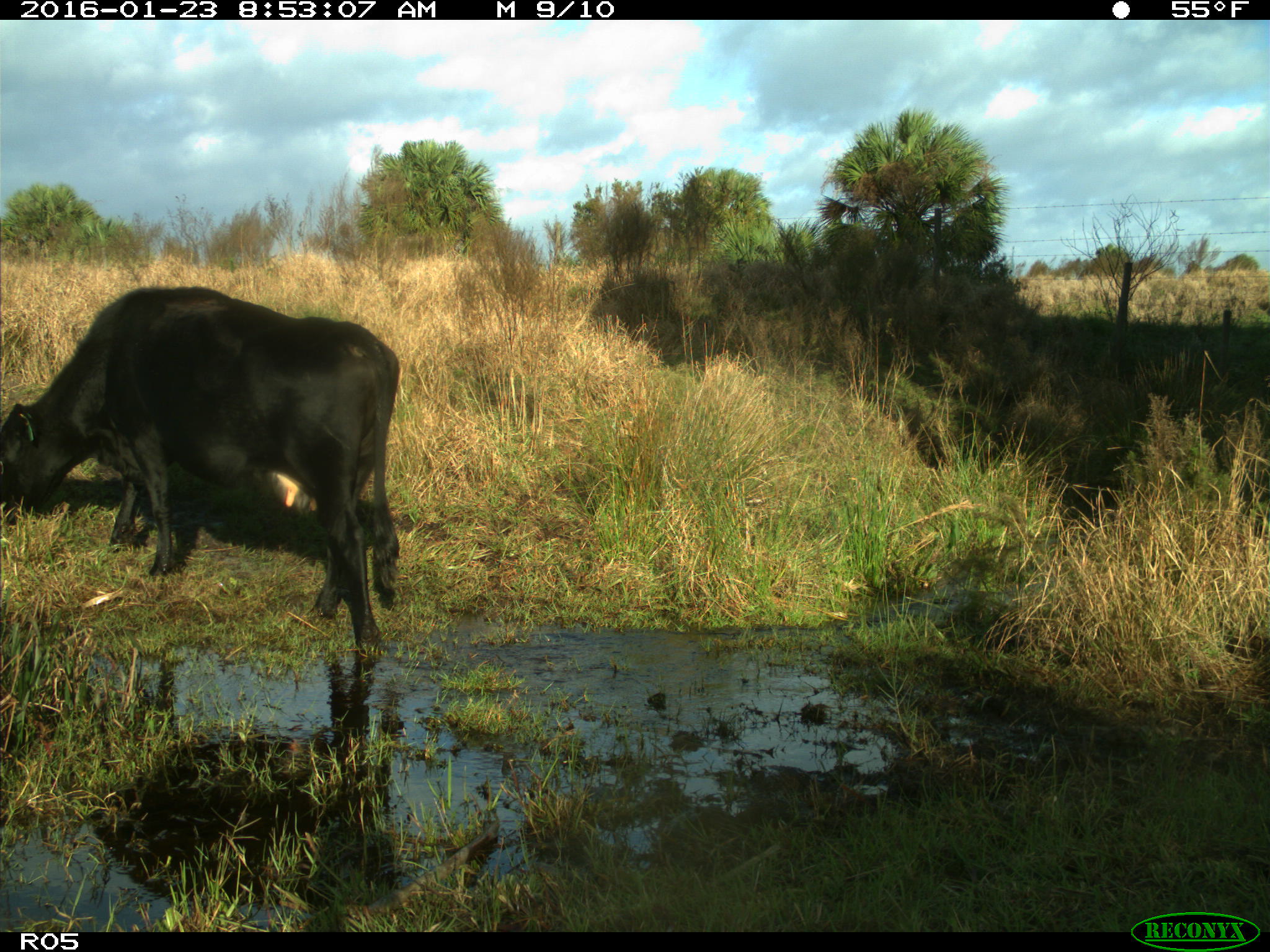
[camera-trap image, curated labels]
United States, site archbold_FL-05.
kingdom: Animalia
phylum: Chordata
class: Mammalia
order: Artiodactyla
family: Bovidae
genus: Bos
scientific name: Bos taurus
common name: domestic cow